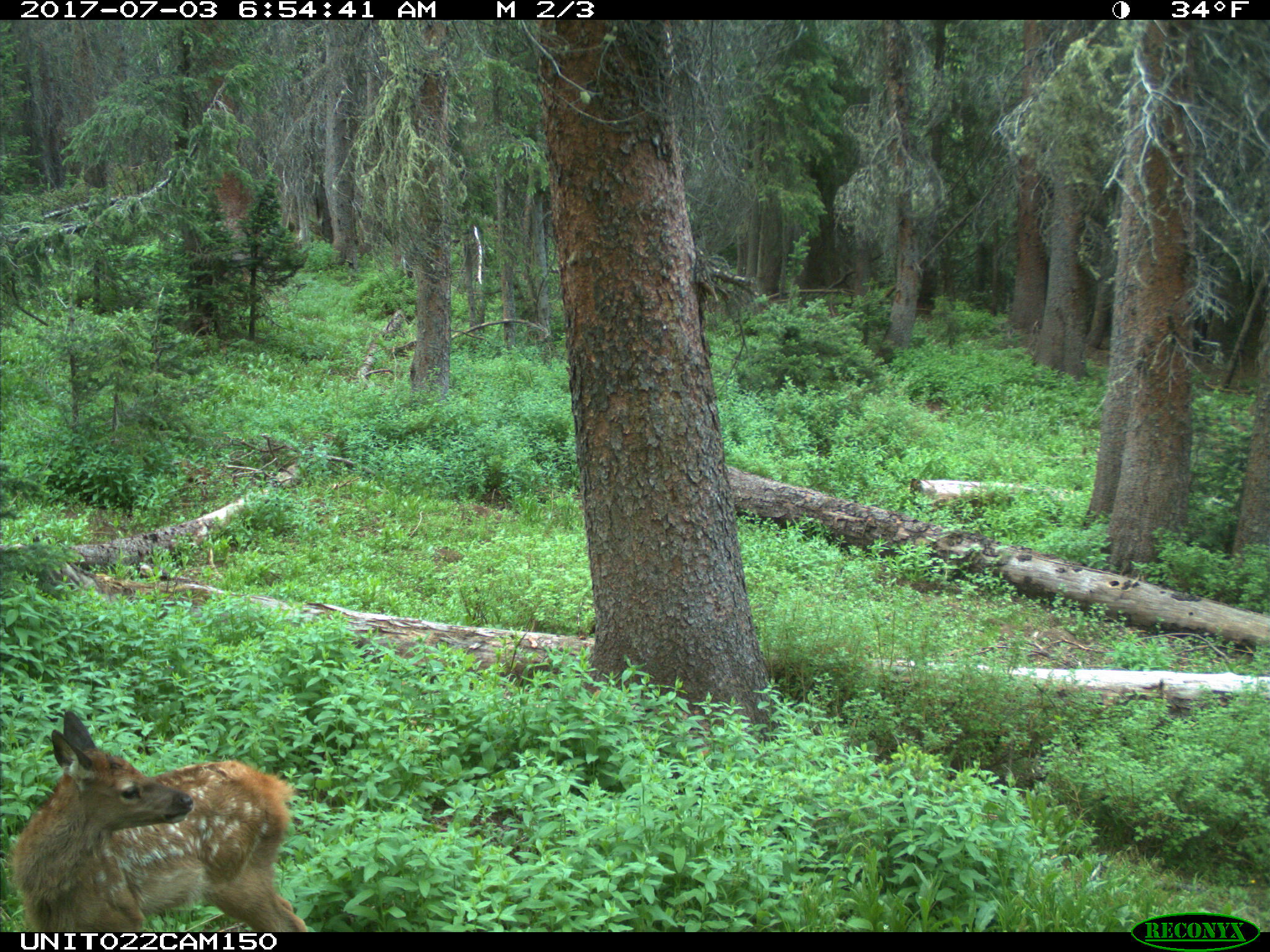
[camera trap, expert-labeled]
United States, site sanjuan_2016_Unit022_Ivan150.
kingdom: Animalia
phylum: Chordata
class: Mammalia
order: Artiodactyla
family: Cervidae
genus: Cervus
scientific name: Cervus elaphus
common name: red deer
Cervus elaphus (red deer).